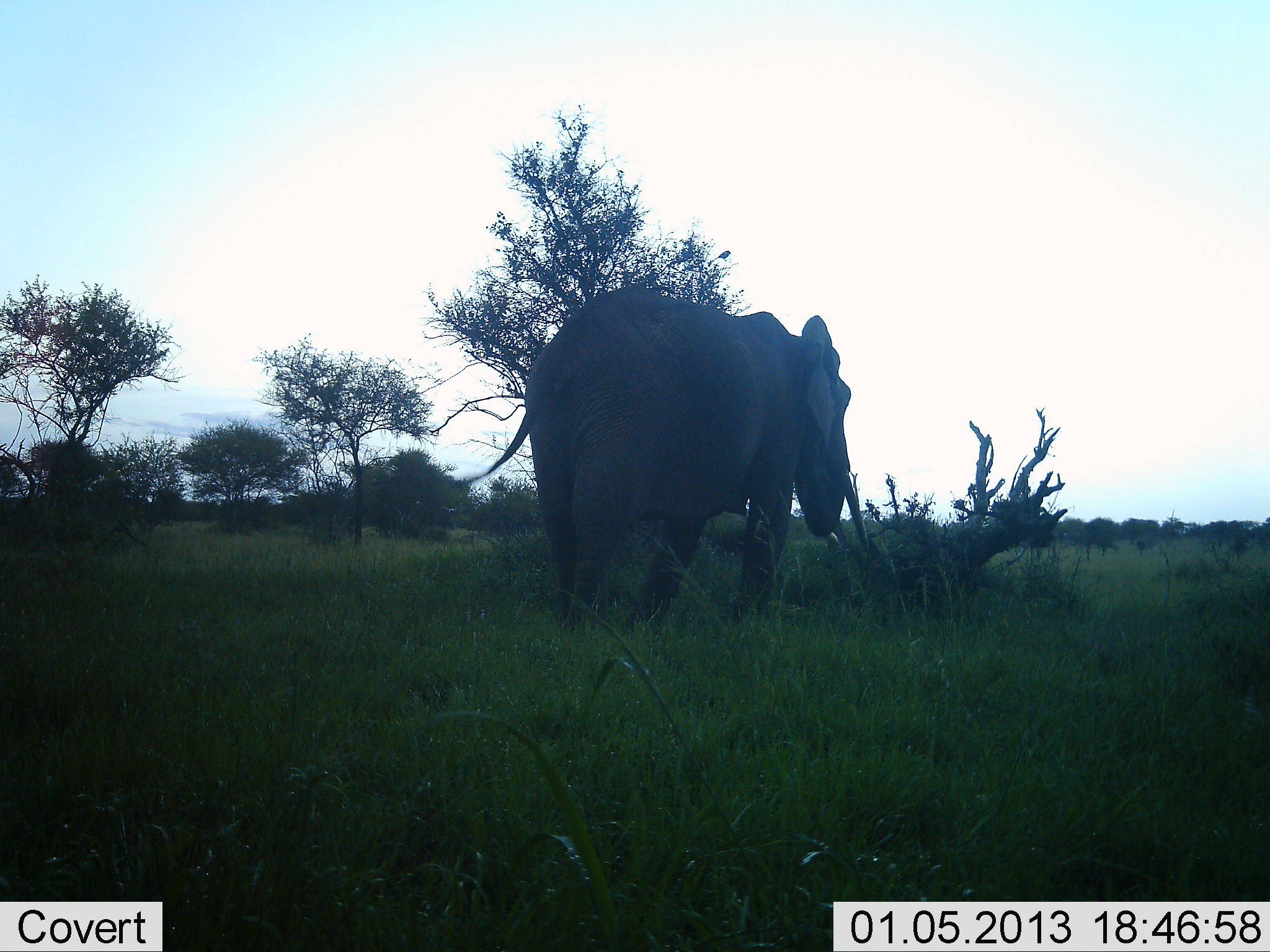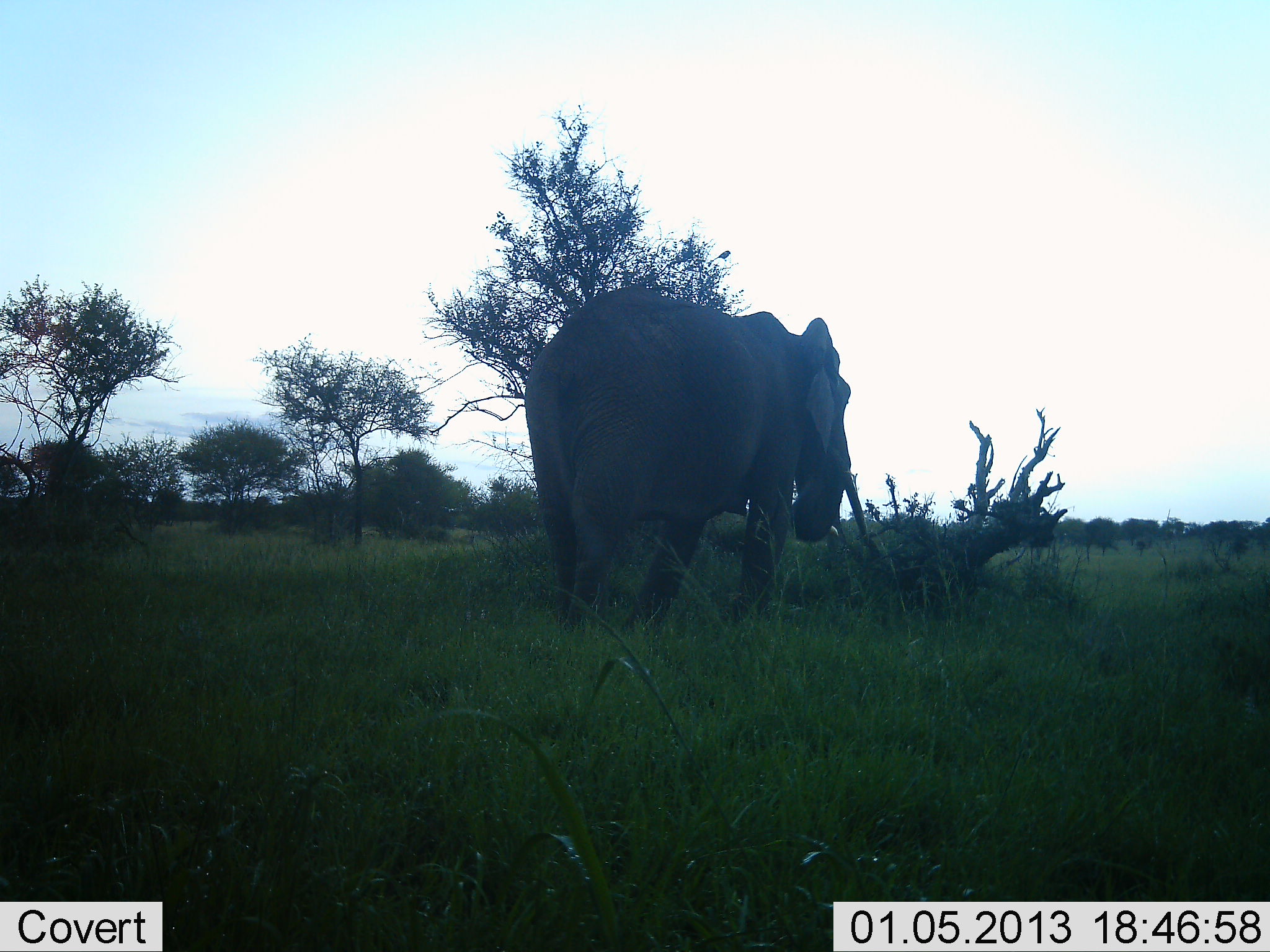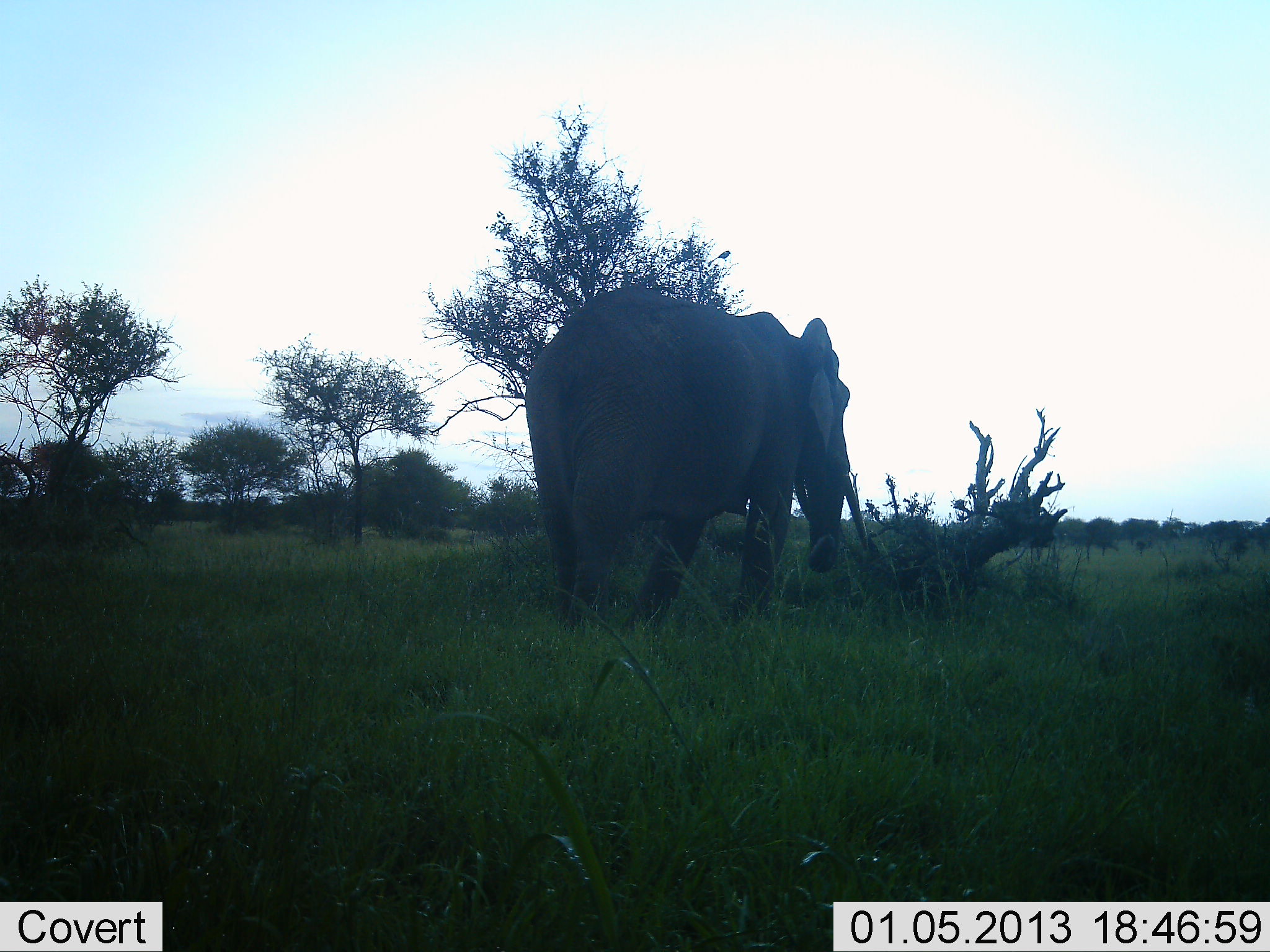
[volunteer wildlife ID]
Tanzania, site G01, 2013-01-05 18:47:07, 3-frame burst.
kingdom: Animalia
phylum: Chordata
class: Mammalia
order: Proboscidea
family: Elephantidae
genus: Loxodonta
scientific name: Loxodonta africana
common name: african bush elephant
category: elephant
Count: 1.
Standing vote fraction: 48%.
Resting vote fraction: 0%.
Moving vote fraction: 3%.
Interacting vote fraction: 0%.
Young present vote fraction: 0%.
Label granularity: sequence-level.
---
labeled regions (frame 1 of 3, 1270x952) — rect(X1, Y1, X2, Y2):
animal: rect(436, 284, 872, 640); rect(711, 250, 732, 261)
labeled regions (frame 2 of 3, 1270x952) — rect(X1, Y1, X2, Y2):
animal: rect(520, 285, 870, 655); rect(705, 250, 731, 267)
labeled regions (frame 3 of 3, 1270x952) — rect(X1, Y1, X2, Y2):
animal: rect(525, 285, 870, 651); rect(707, 250, 731, 266)